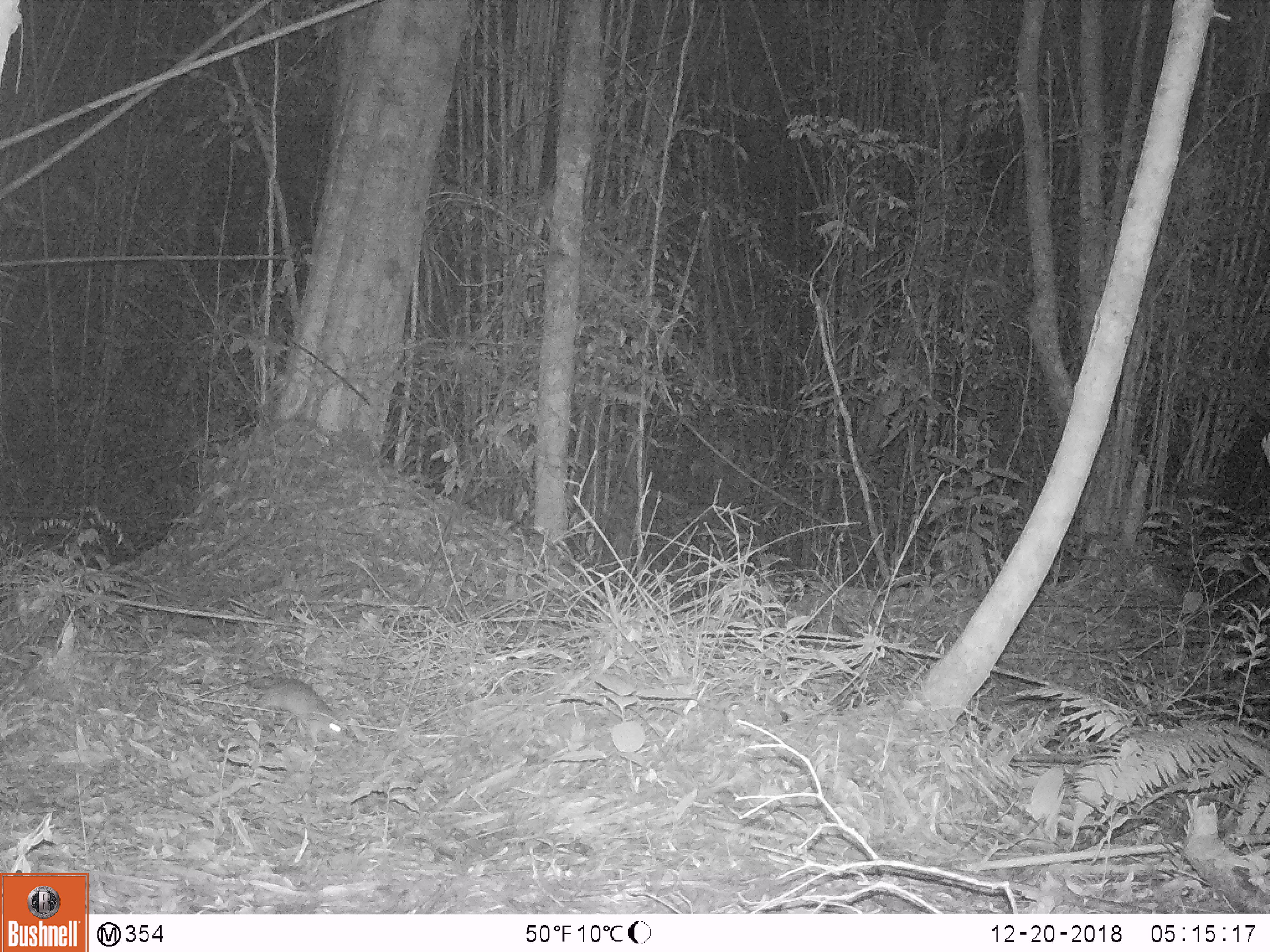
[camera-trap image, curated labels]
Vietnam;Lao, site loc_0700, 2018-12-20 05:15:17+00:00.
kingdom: Animalia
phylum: Chordata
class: Mammalia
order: Rodentia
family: Muridae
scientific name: Muridae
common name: old-world mice and rats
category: unidentified murid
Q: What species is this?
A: Unidentified murid (old-world mice and rats) (Muridae).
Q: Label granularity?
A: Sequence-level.